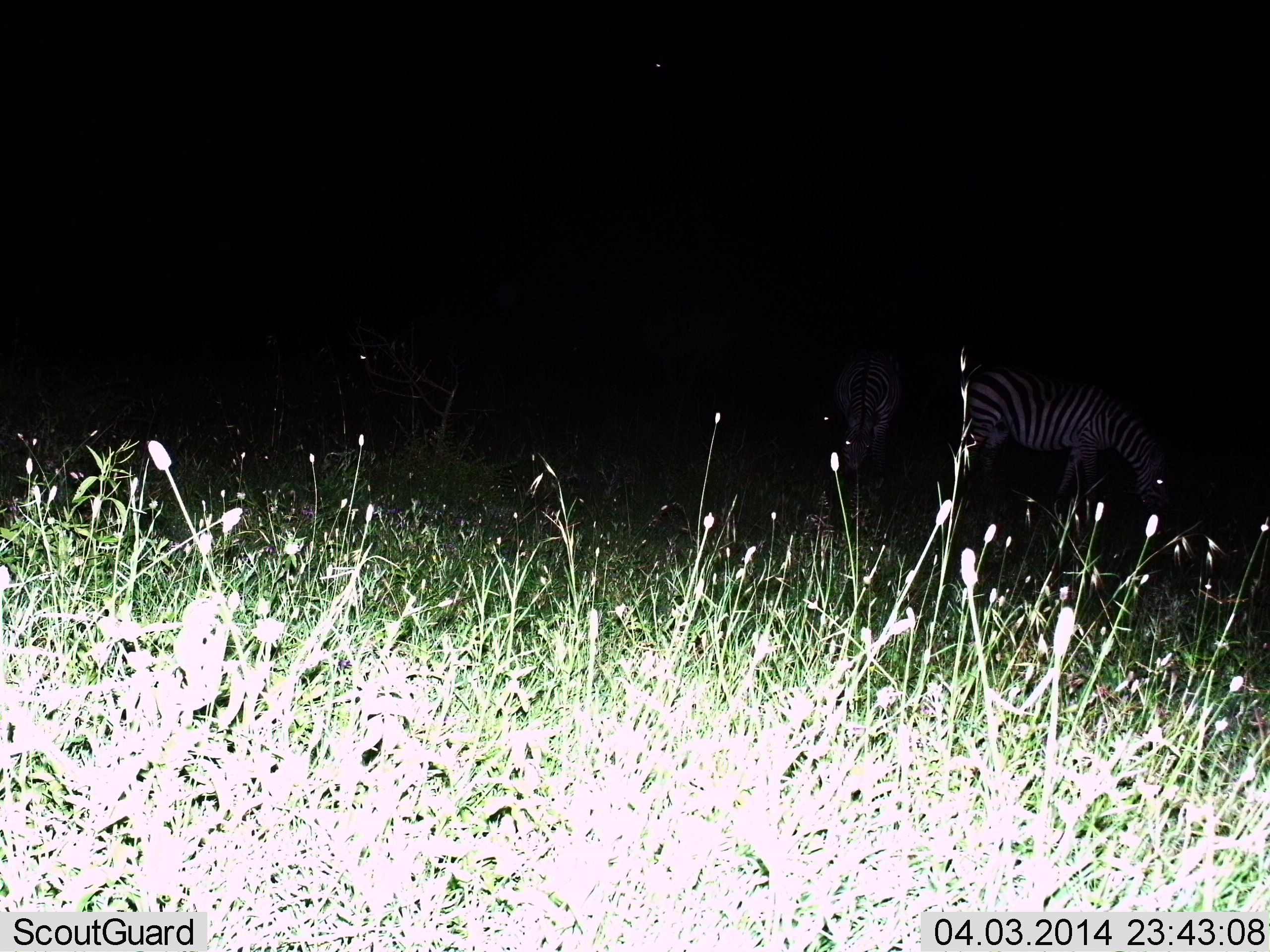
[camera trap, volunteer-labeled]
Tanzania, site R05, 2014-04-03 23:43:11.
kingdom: Animalia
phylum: Chordata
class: Mammalia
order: Perissodactyla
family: Equidae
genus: Equus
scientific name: Equus quagga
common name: plains zebra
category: zebra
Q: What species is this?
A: Zebra (plains zebra) (Equus quagga).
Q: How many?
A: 2.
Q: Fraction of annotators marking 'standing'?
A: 30%.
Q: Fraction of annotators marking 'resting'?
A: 0%.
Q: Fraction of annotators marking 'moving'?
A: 10%.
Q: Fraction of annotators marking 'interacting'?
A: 0%.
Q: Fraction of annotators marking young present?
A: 0%.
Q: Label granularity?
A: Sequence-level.